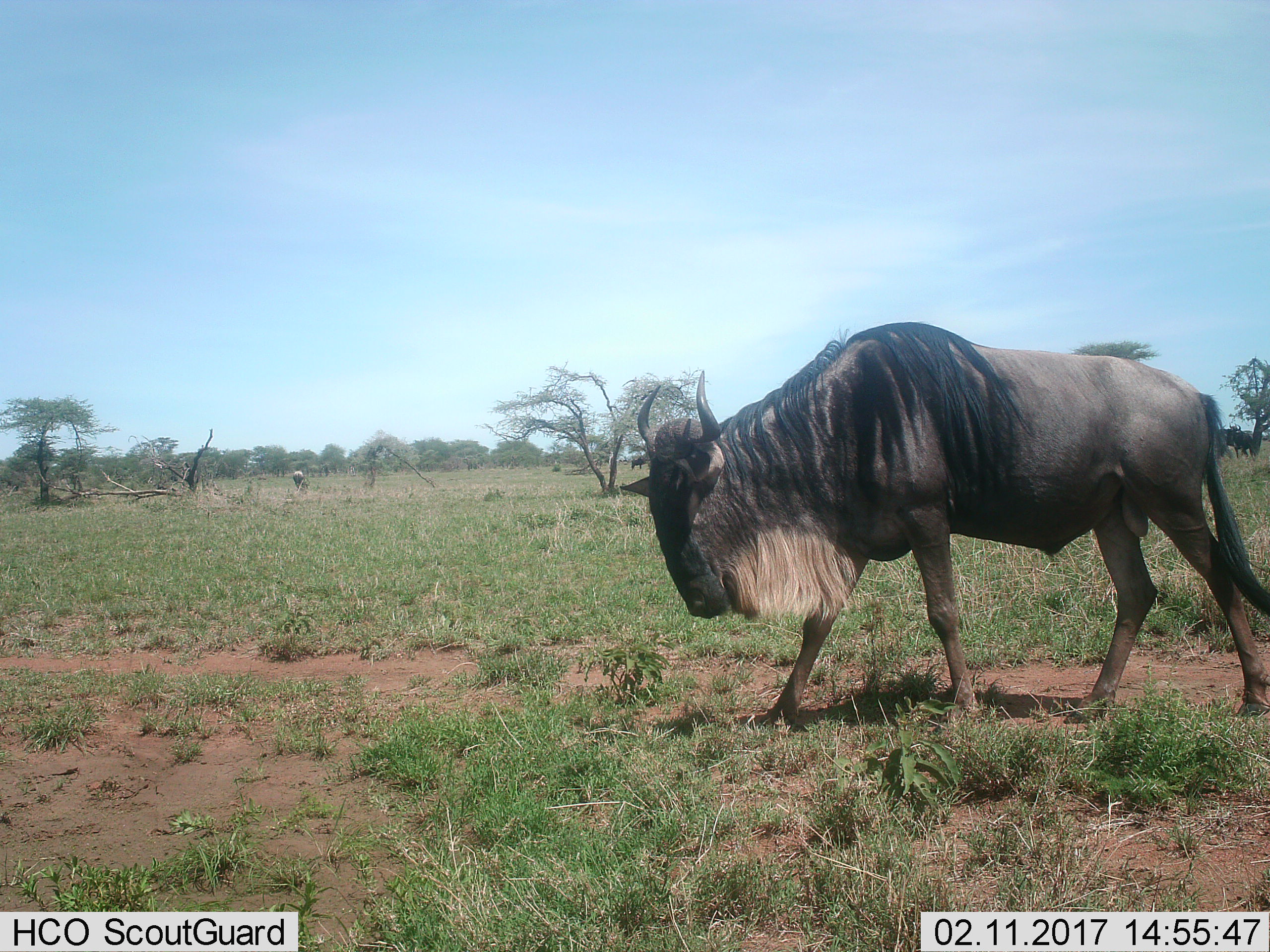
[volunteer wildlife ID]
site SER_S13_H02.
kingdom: Animalia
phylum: Chordata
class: Mammalia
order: Artiodactyla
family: Bovidae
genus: Connochaetes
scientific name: Connochaetes taurinus taurinus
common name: blue wildebeest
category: wildebeestblue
Wildebeestblue (blue wildebeest) (Connochaetes taurinus taurinus), count 1. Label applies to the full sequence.